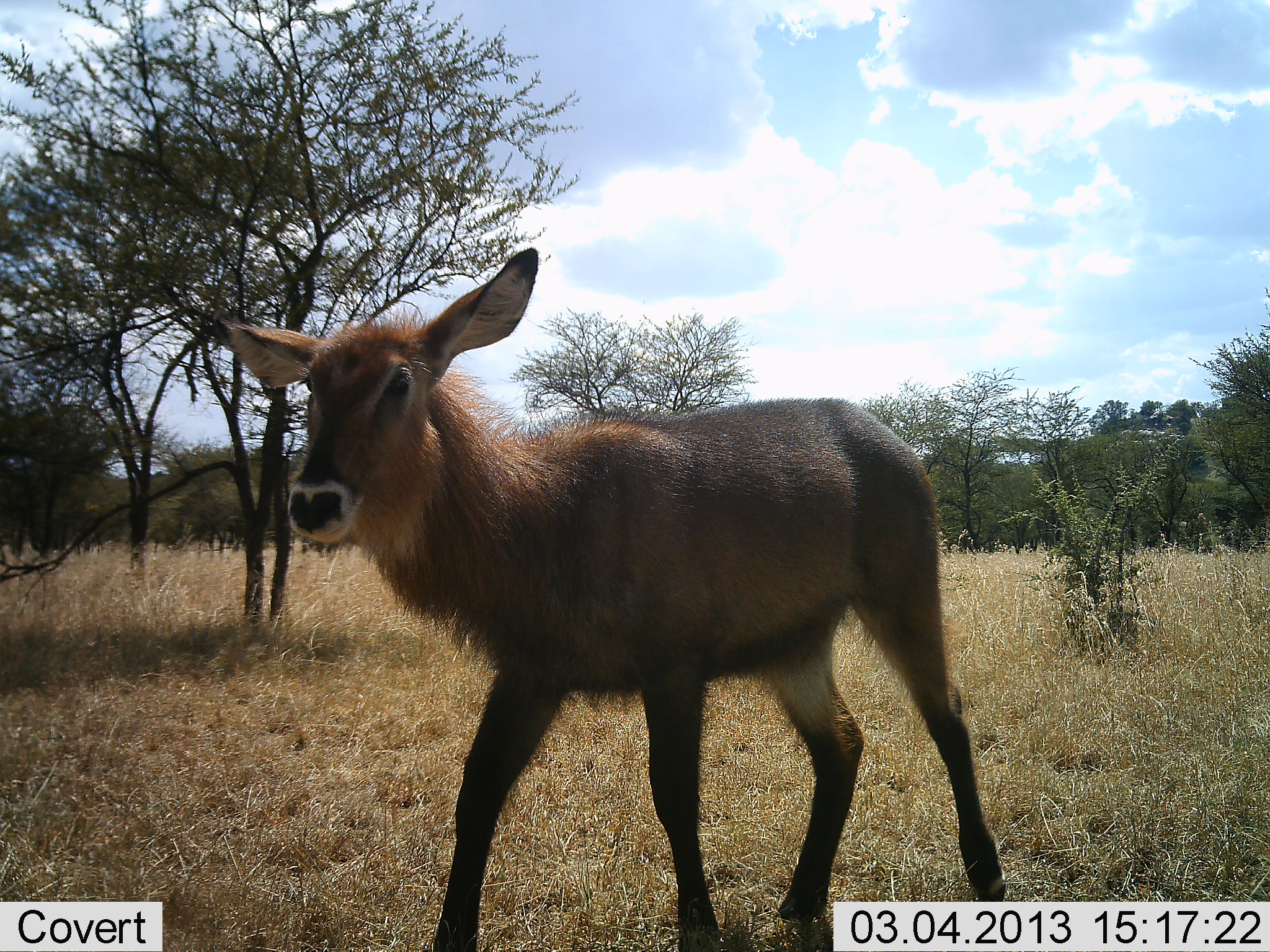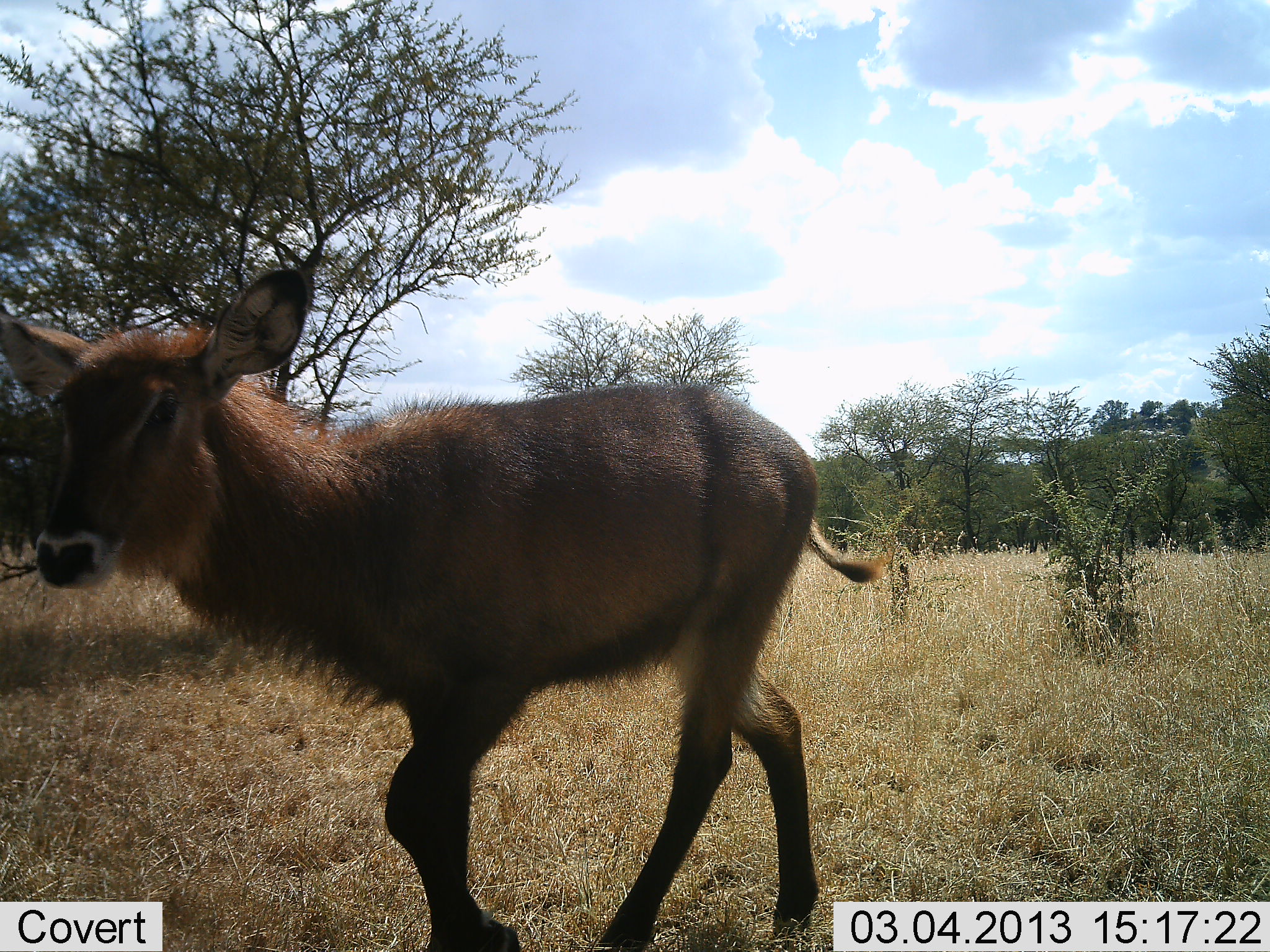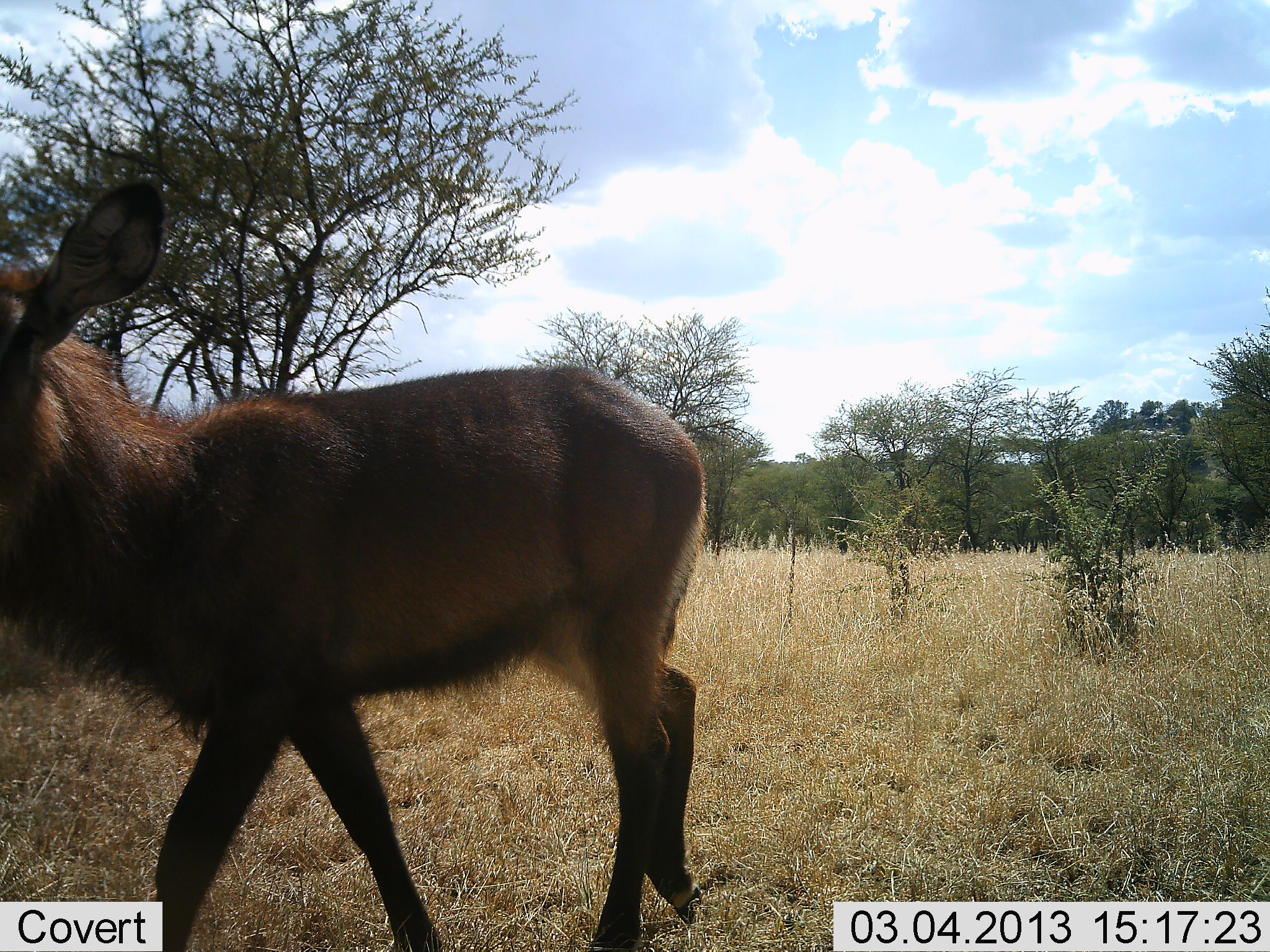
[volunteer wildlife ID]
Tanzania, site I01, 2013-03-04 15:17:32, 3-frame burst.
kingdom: Animalia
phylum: Chordata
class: Mammalia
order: Artiodactyla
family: Bovidae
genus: Kobus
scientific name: Kobus ellipsiprymnus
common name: waterbuck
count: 1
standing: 5%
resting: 0%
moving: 100%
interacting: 0%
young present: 16%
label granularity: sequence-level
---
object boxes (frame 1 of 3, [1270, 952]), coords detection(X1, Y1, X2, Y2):
animal: detection(195, 241, 1009, 952)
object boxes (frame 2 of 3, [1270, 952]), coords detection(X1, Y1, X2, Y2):
animal: detection(0, 266, 891, 951)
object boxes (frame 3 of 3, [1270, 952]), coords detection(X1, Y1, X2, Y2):
animal: detection(0, 174, 712, 952)